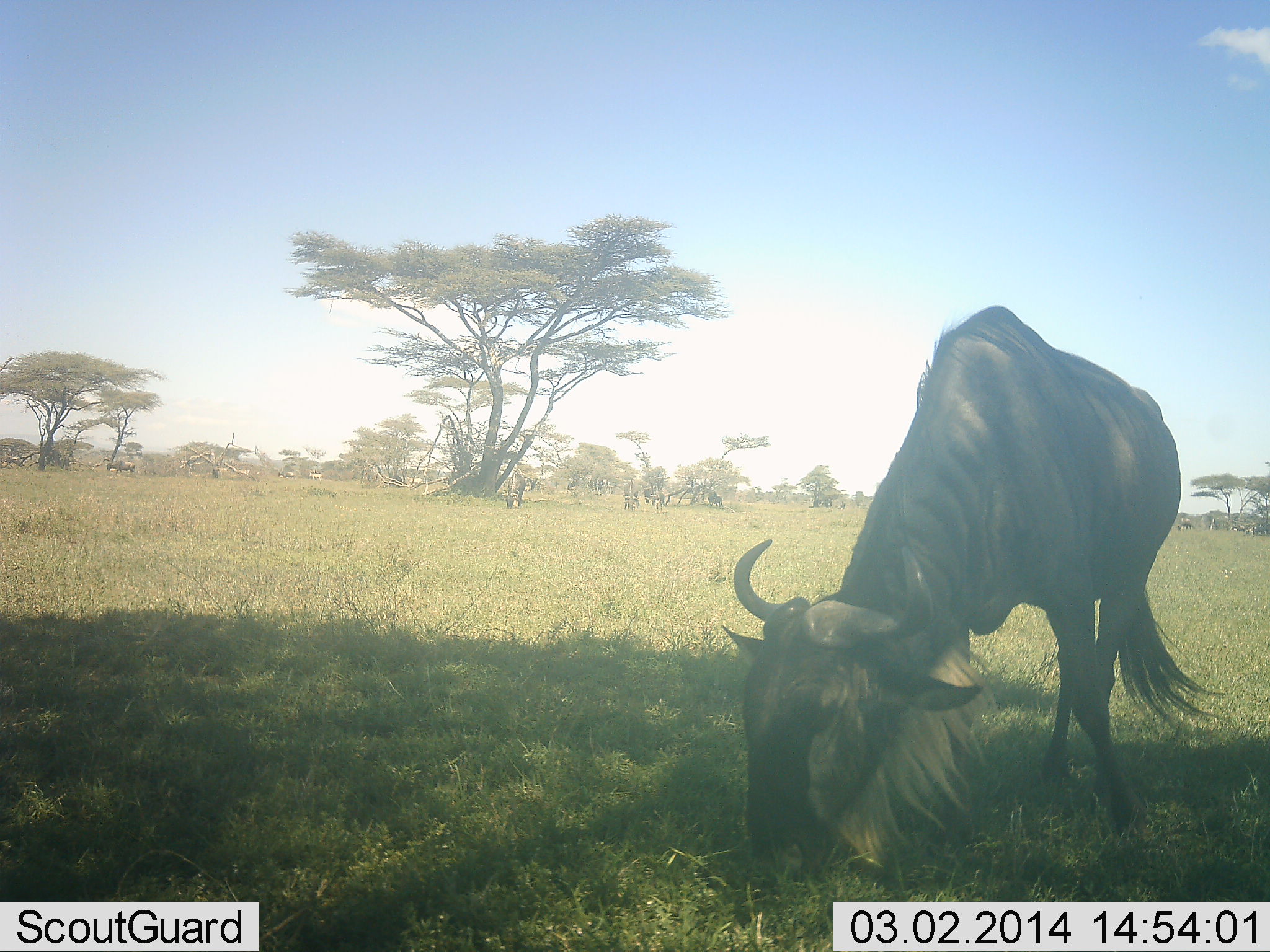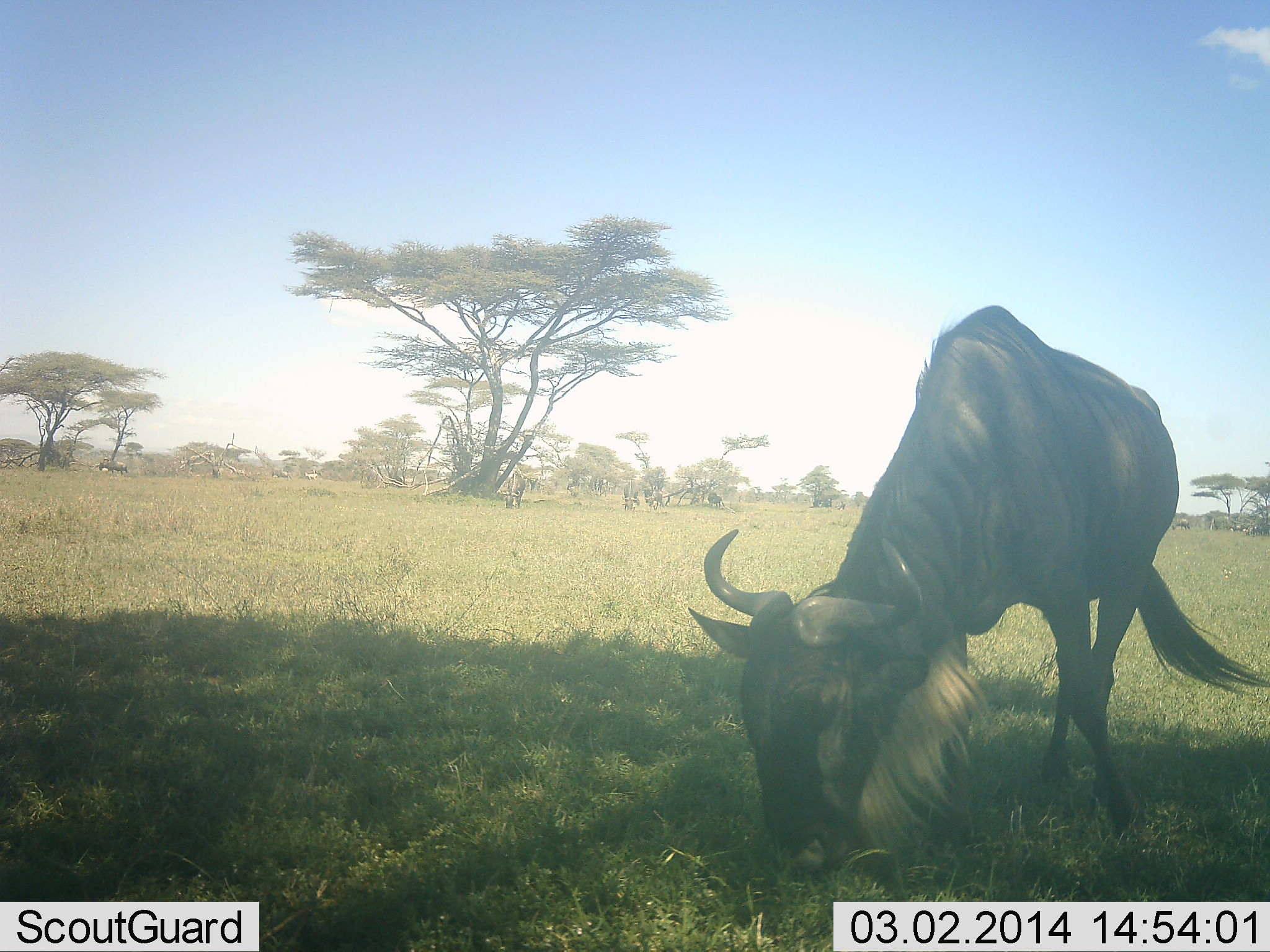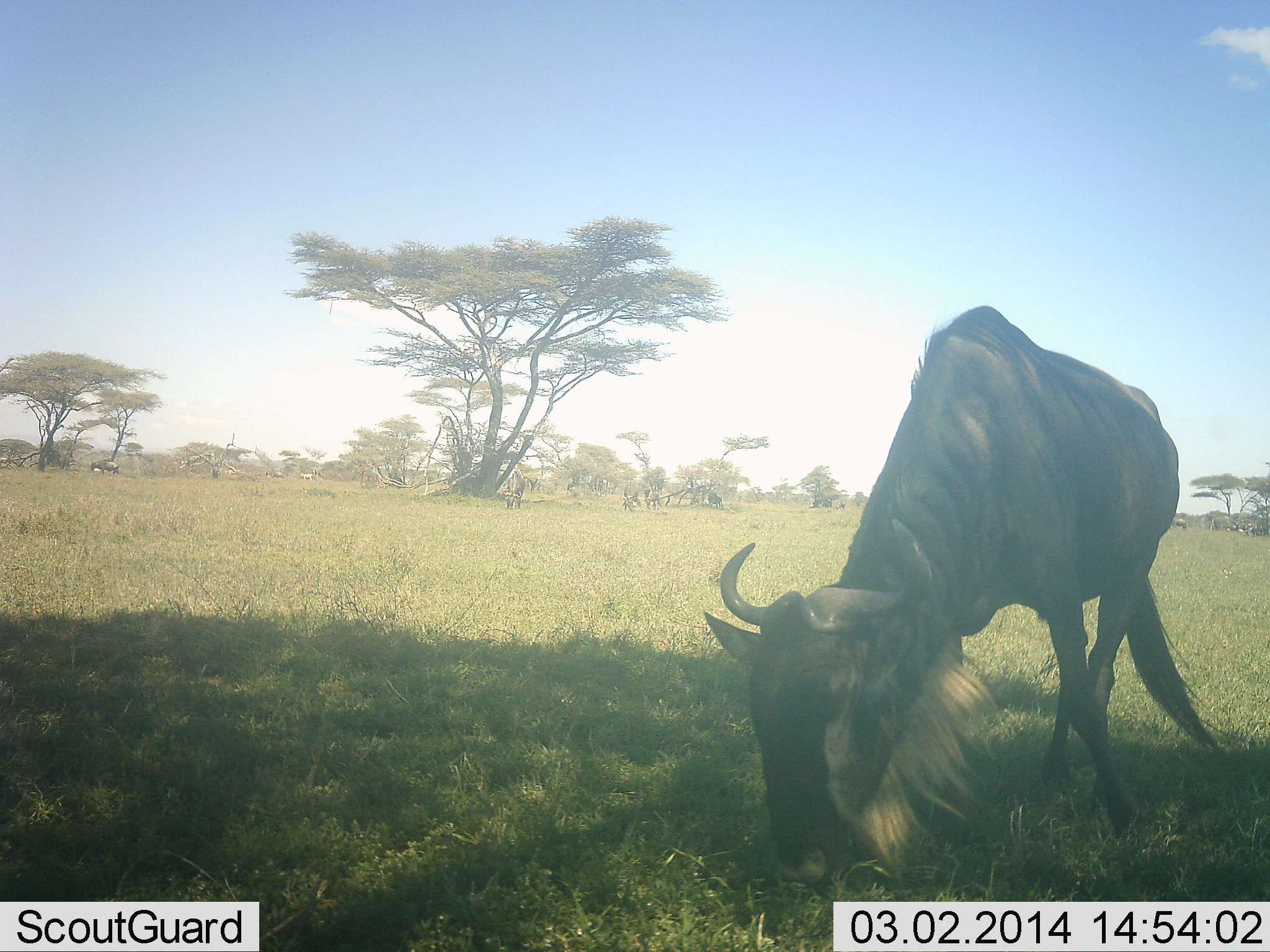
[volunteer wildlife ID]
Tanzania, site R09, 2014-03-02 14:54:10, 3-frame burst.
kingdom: Animalia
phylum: Chordata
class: Mammalia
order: Artiodactyla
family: Bovidae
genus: Connochaetes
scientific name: Connochaetes taurinus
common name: blue wildebeest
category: wildebeest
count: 2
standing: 40%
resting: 0%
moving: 40%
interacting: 0%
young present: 0%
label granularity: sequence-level